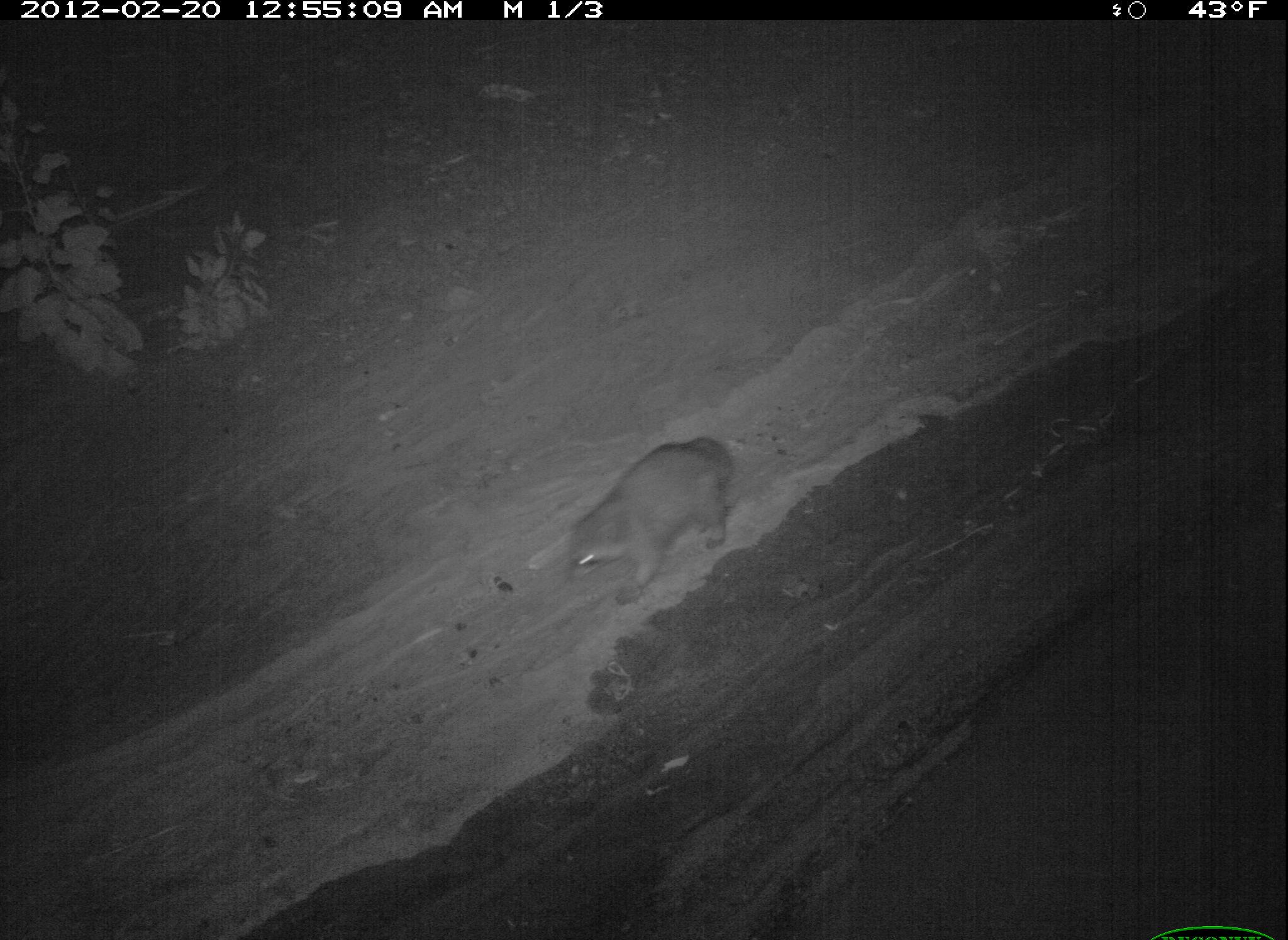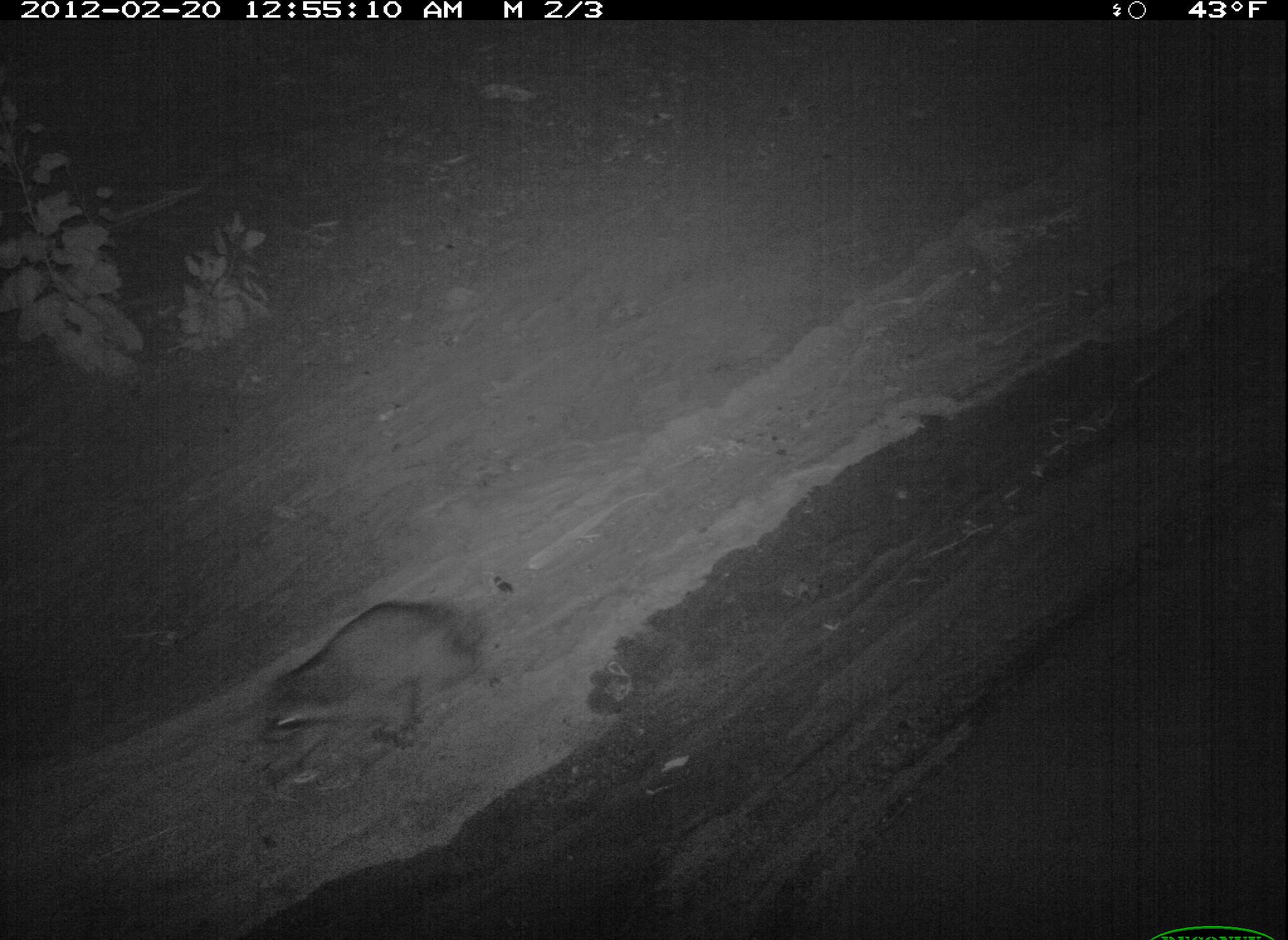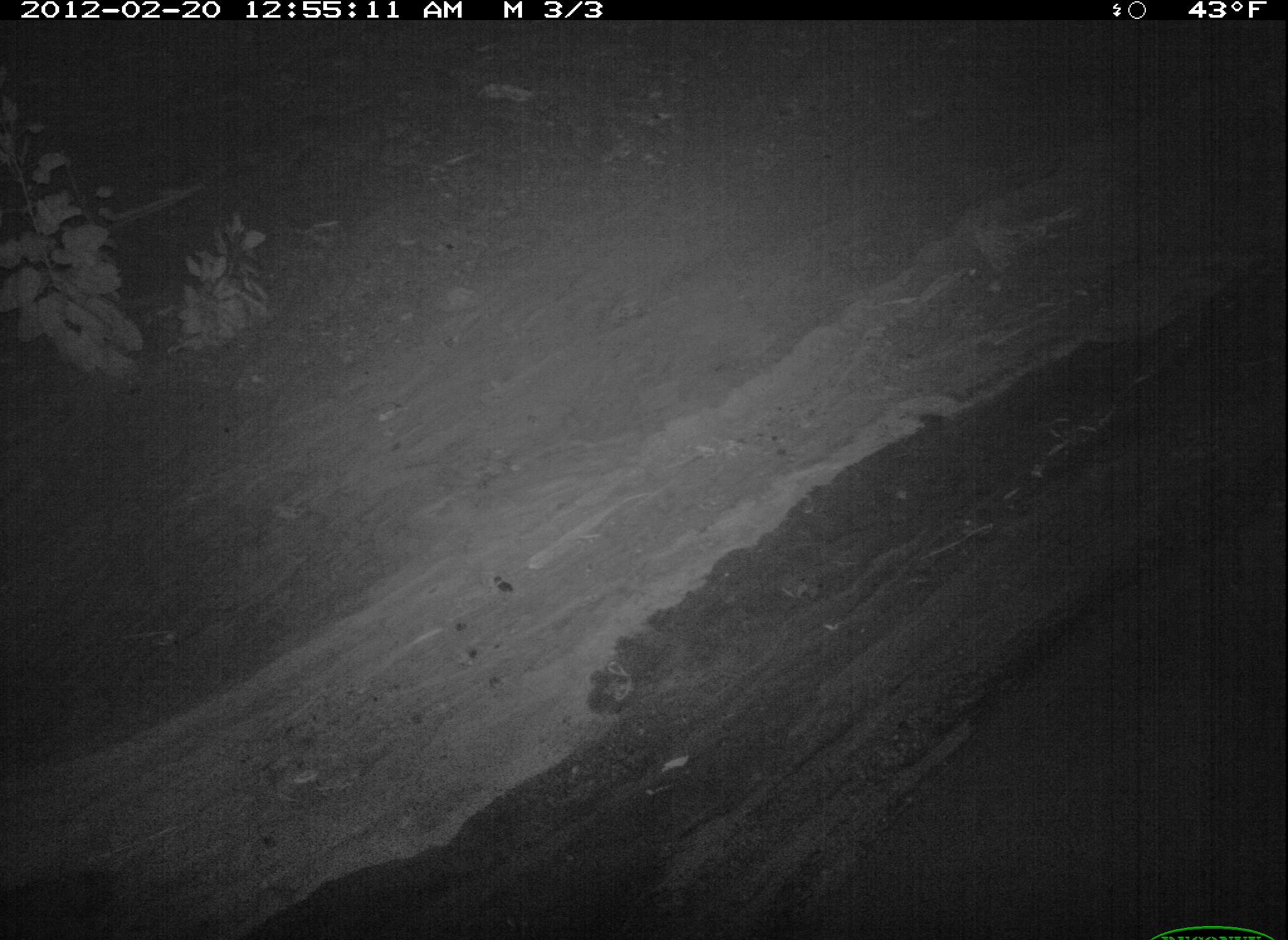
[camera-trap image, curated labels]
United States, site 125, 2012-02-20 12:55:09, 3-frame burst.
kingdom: Animalia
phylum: Chordata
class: Mammalia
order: Carnivora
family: Procyonidae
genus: Procyon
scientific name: Procyon lotor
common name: raccoon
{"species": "raccoon (Procyon lotor)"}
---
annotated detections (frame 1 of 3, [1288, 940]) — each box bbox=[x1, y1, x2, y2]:
raccoon: bbox=[557, 427, 749, 615]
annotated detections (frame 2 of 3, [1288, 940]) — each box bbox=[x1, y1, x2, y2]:
raccoon: bbox=[256, 586, 486, 780]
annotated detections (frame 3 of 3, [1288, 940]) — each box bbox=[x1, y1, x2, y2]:
raccoon: bbox=[10, 862, 127, 940]